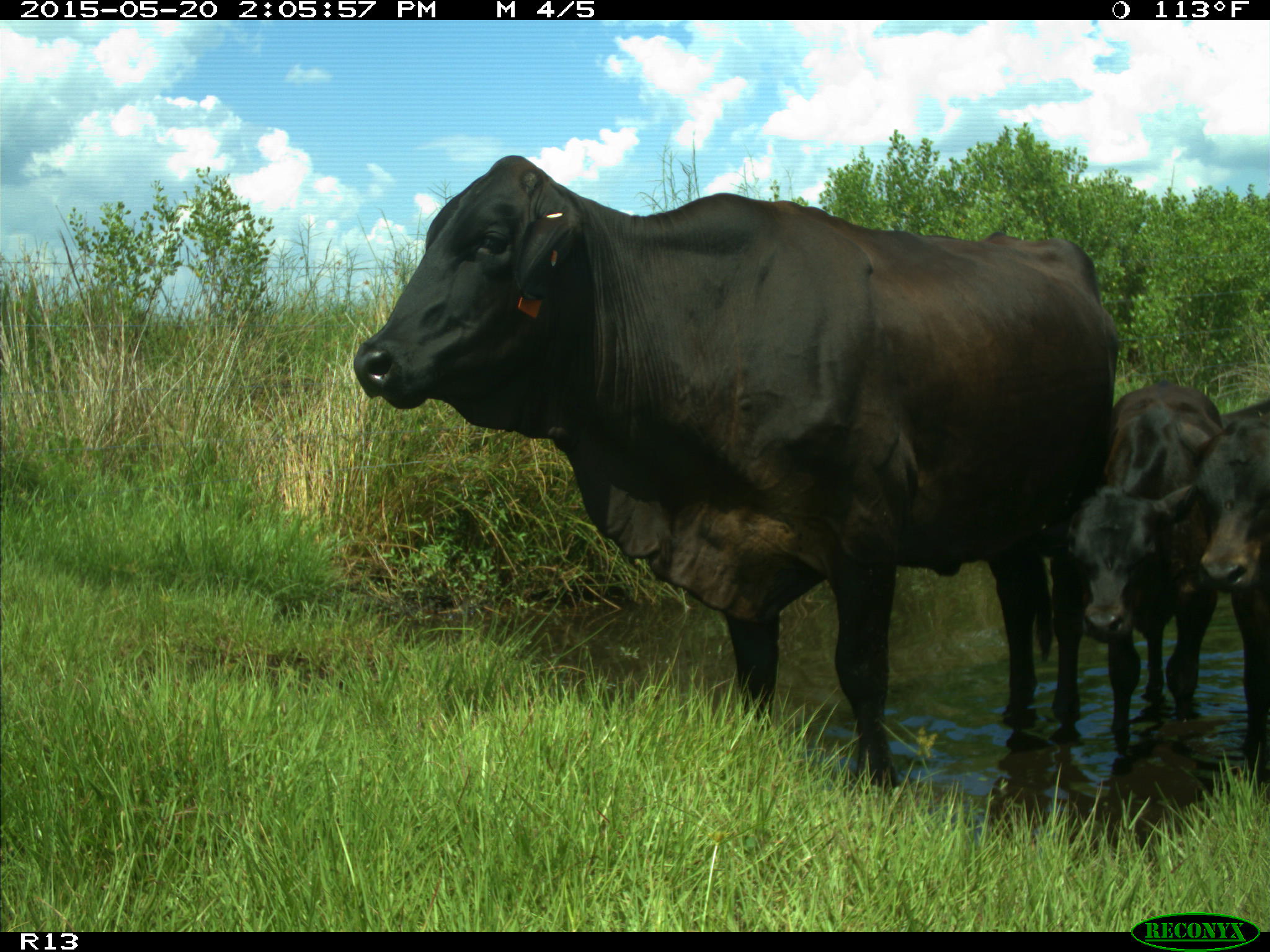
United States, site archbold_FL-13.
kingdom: Animalia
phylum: Chordata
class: Mammalia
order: Artiodactyla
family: Bovidae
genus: Bos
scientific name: Bos taurus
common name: domestic cow